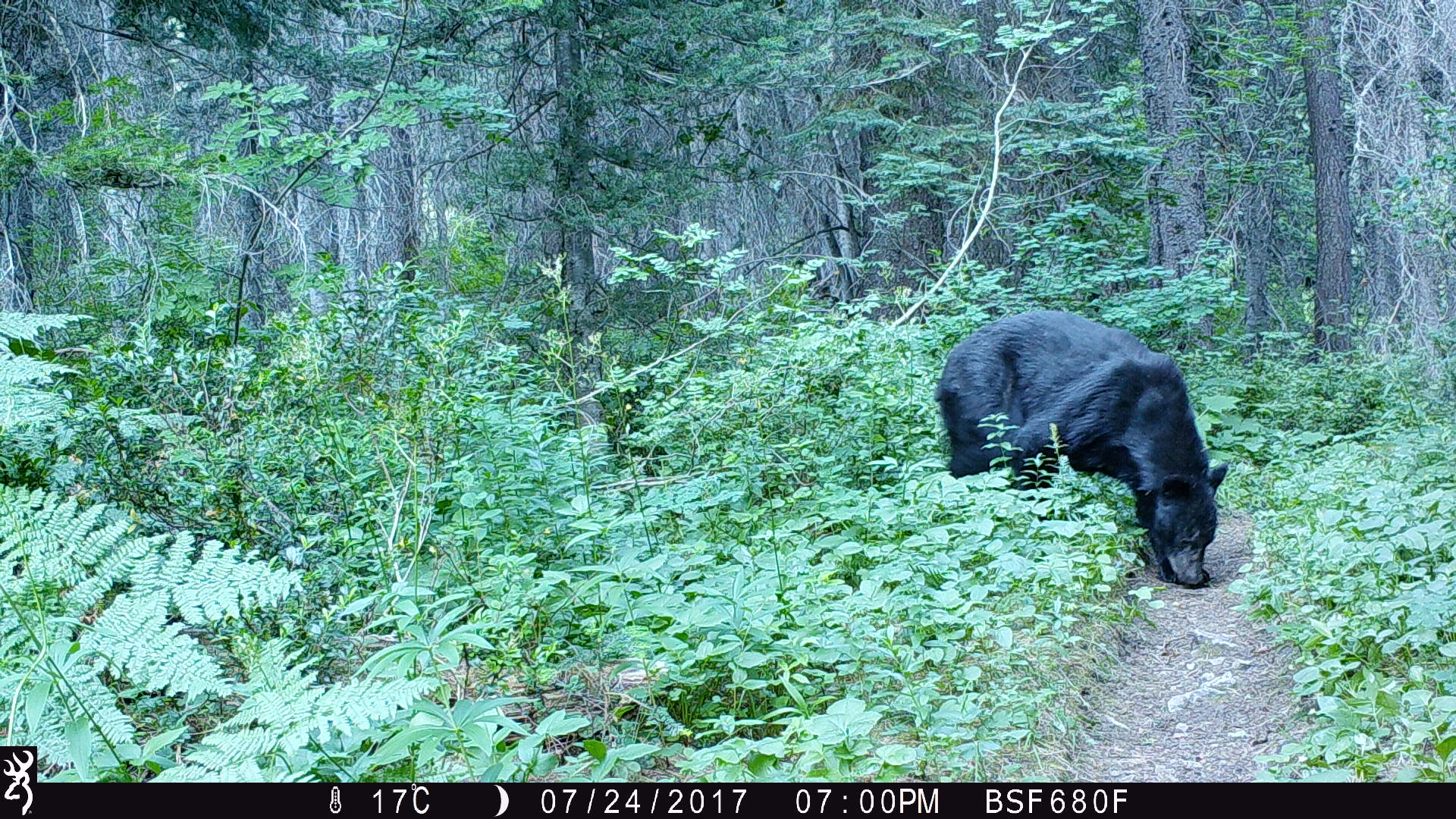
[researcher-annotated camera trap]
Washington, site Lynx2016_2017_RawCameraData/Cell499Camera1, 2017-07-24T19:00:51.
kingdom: Animalia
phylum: Chordata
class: Mammalia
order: Carnivora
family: Ursidae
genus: Ursus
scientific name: Ursus americanus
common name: american black bear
Ursus americanus (american black bear). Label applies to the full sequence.